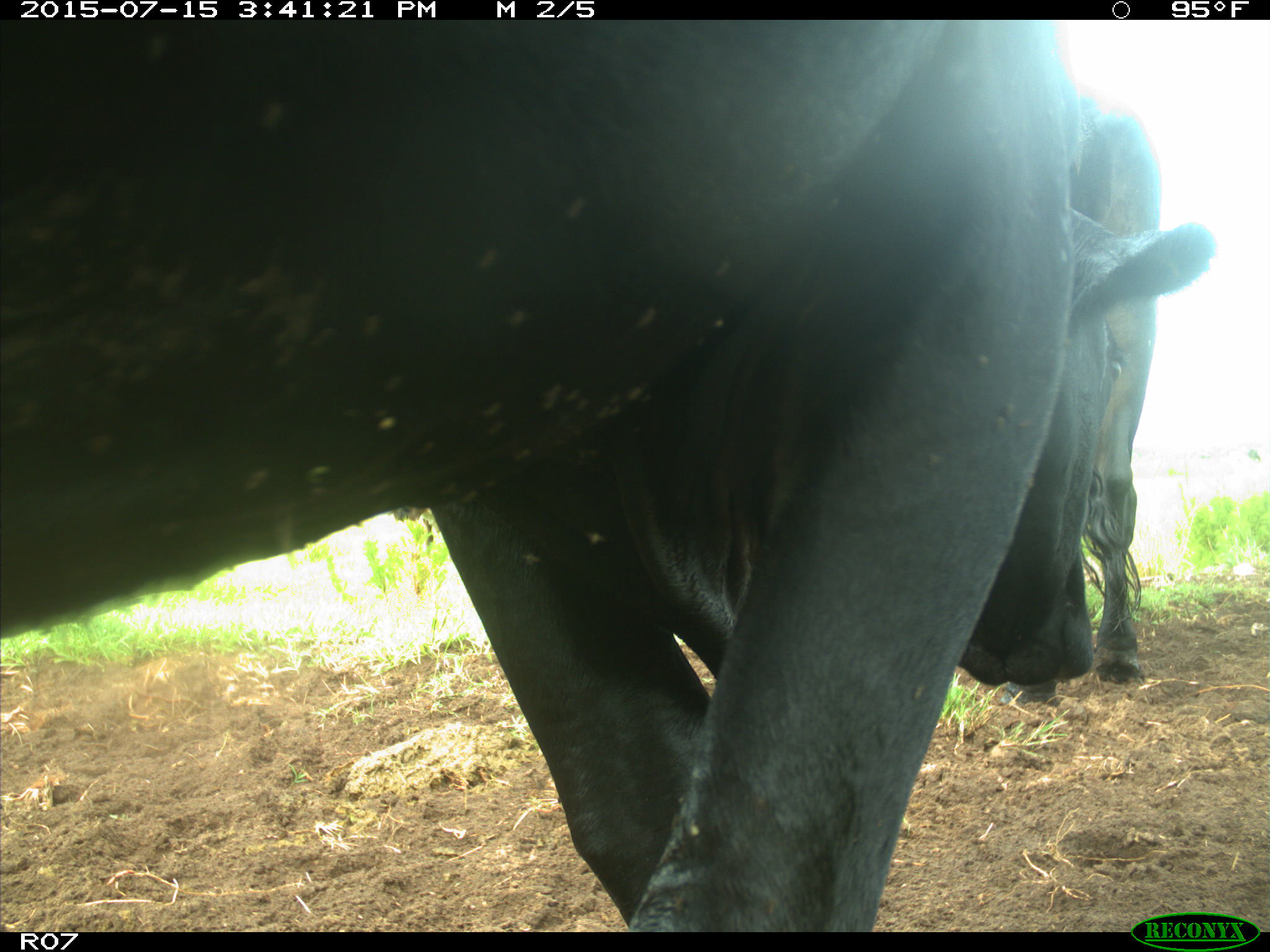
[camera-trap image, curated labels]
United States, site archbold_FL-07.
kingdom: Animalia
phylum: Chordata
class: Mammalia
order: Artiodactyla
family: Bovidae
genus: Bos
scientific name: Bos taurus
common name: domestic cow